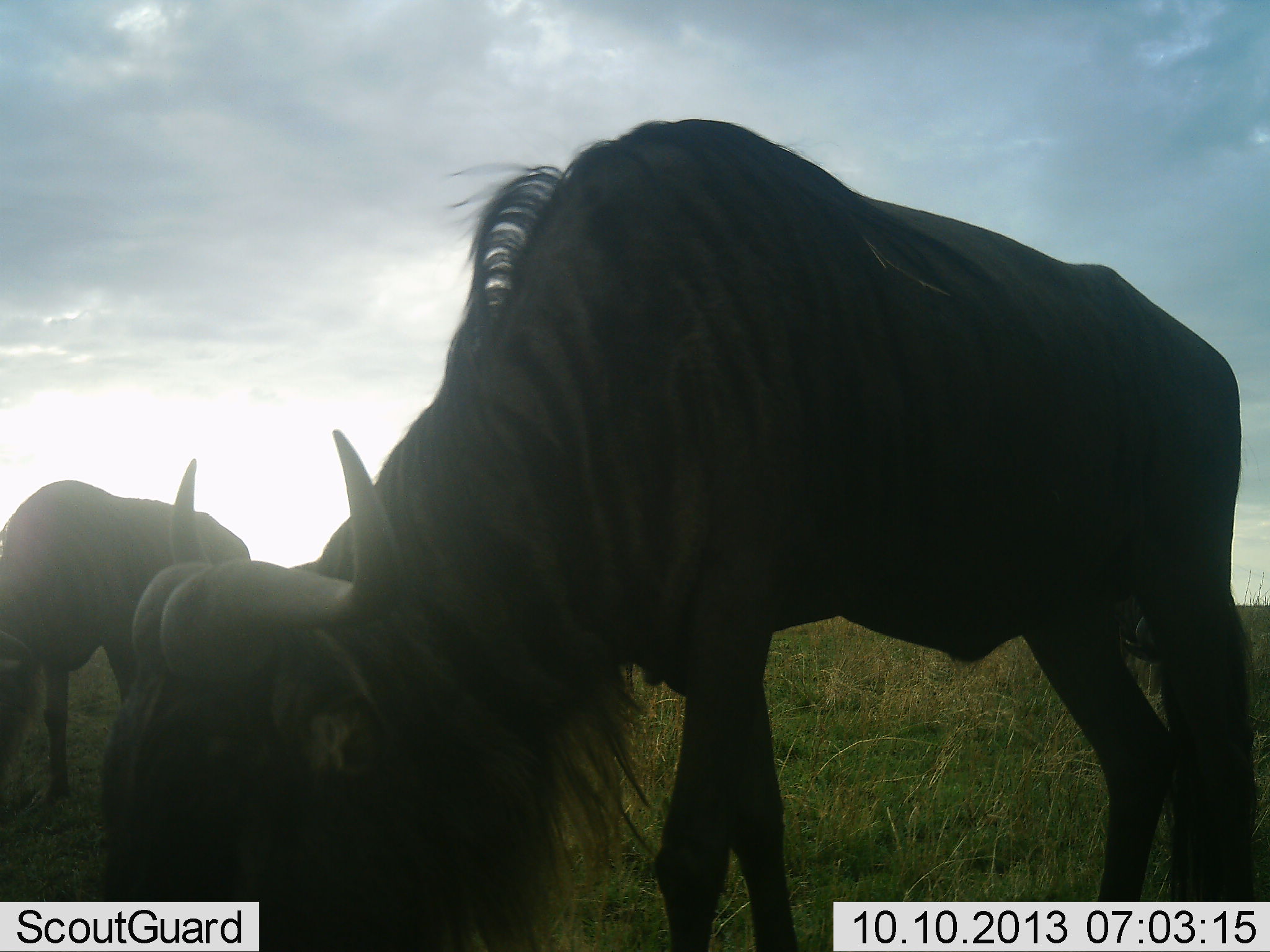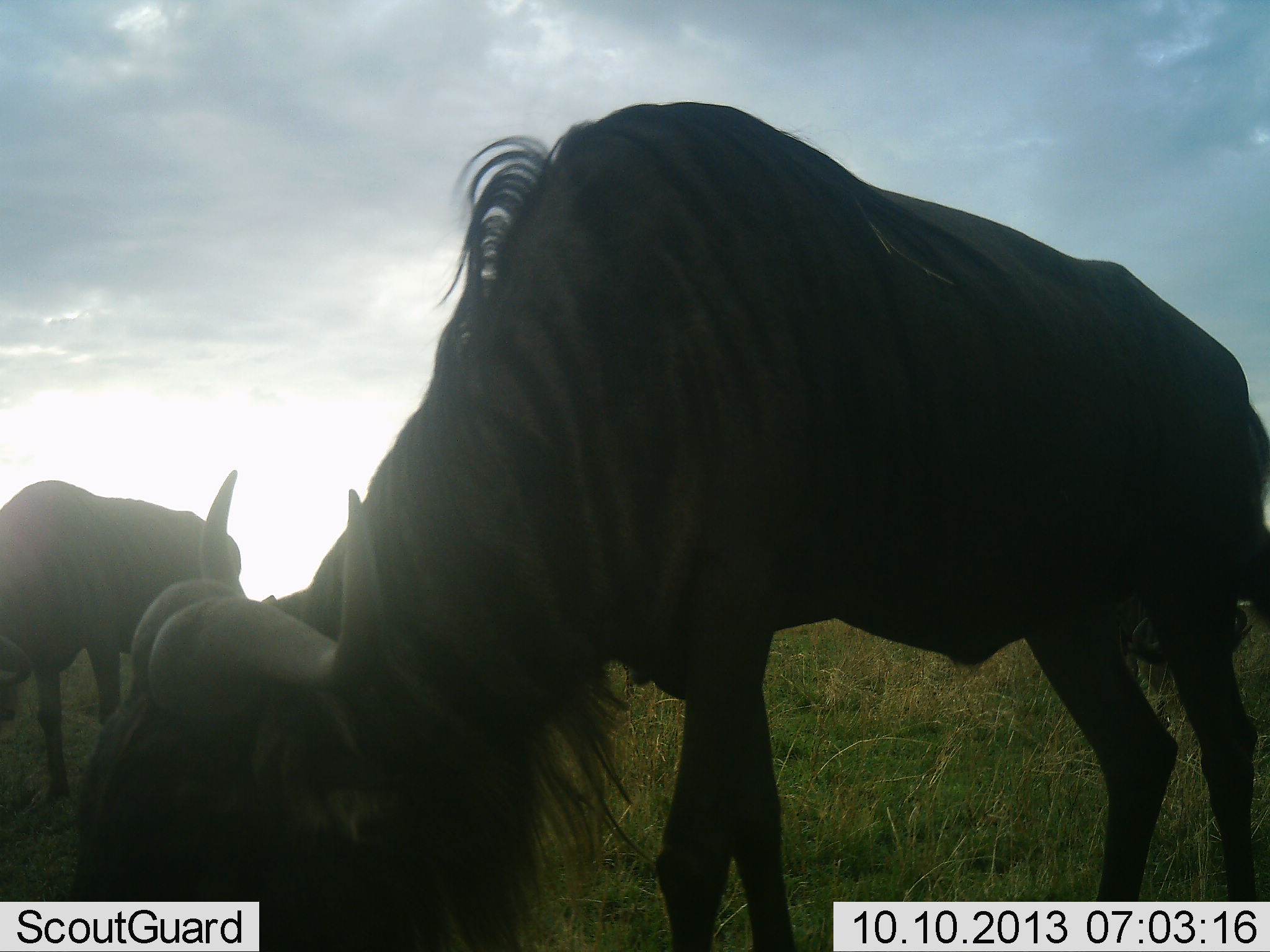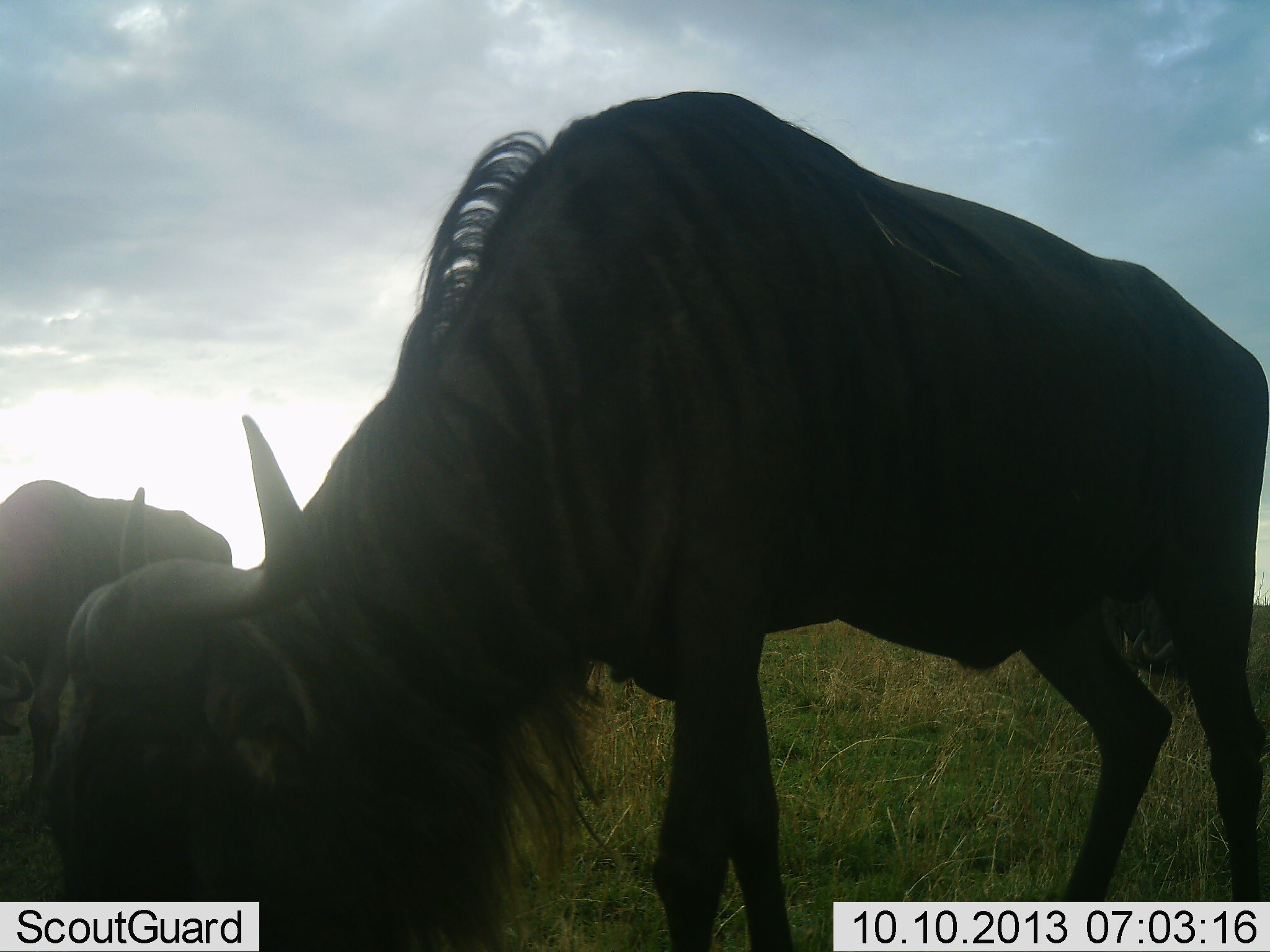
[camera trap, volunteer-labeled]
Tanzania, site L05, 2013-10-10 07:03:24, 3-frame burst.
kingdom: Animalia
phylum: Chordata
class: Mammalia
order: Artiodactyla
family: Bovidae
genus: Connochaetes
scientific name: Connochaetes taurinus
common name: blue wildebeest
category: wildebeest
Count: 2.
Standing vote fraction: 10%.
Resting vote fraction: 0%.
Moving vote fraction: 0%.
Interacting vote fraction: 0%.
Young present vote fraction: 0%.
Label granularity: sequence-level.